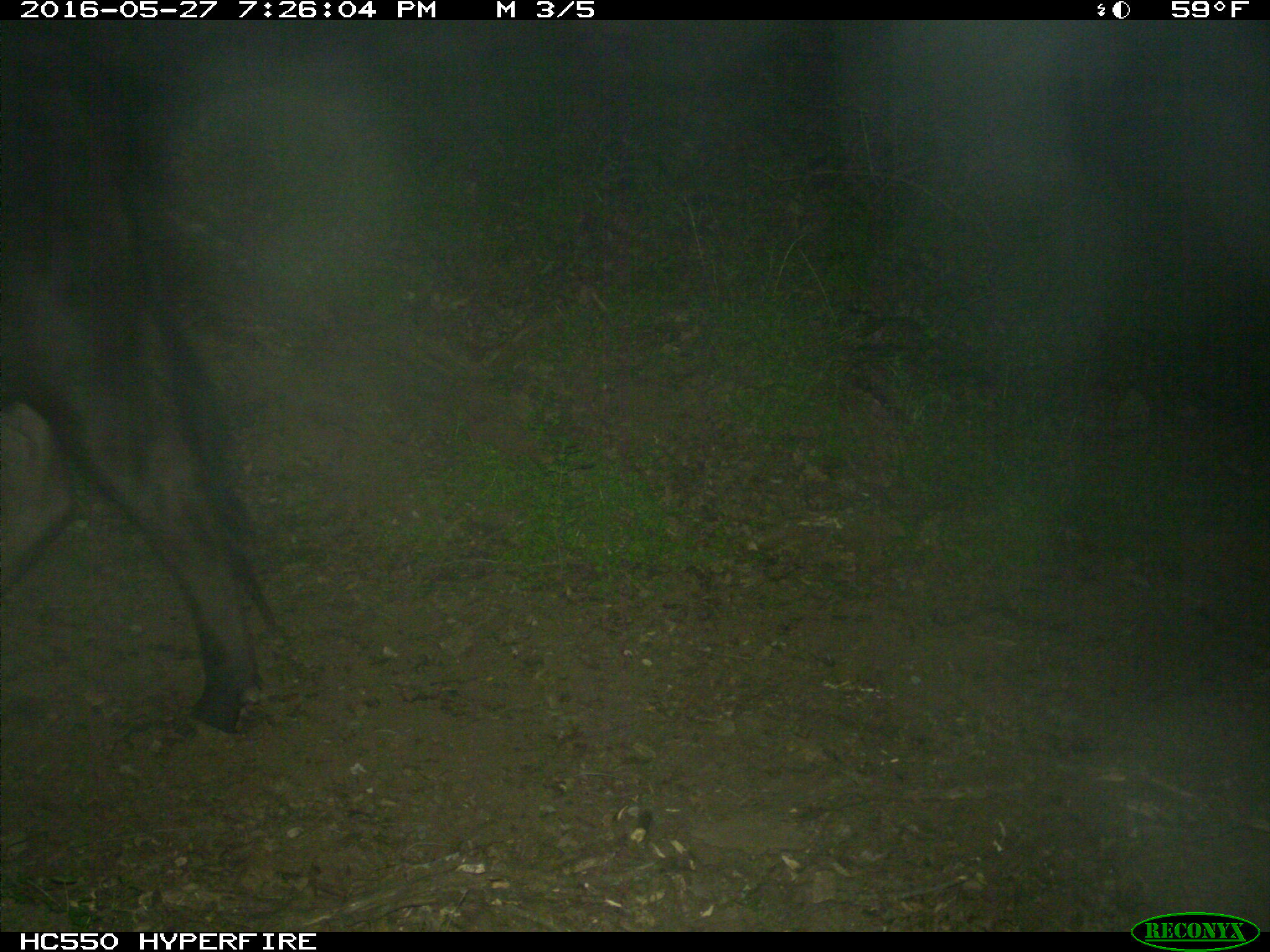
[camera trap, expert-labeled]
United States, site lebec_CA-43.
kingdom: Animalia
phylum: Chordata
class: Mammalia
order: Artiodactyla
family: Bovidae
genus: Bos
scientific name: Bos taurus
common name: domestic cow